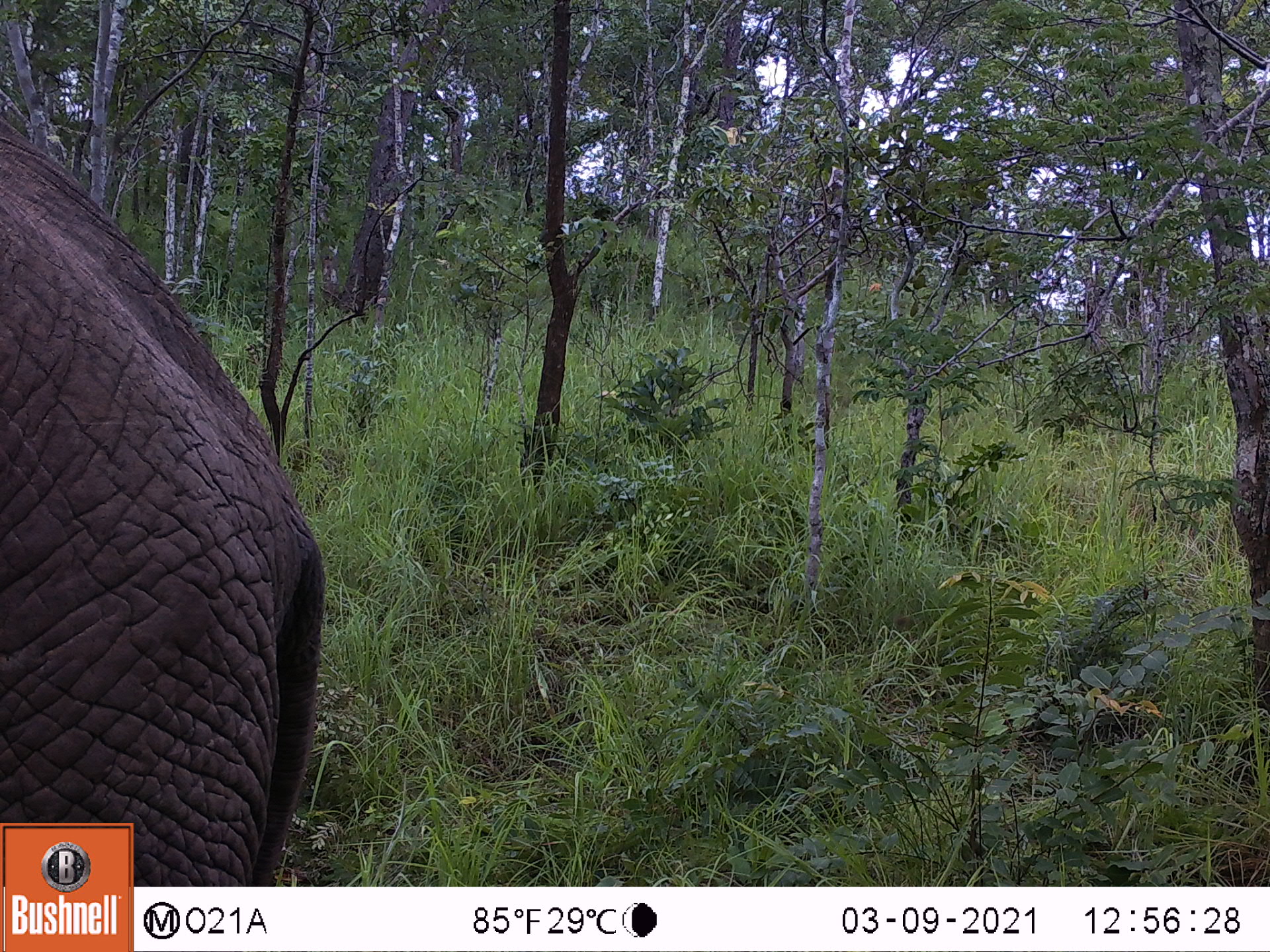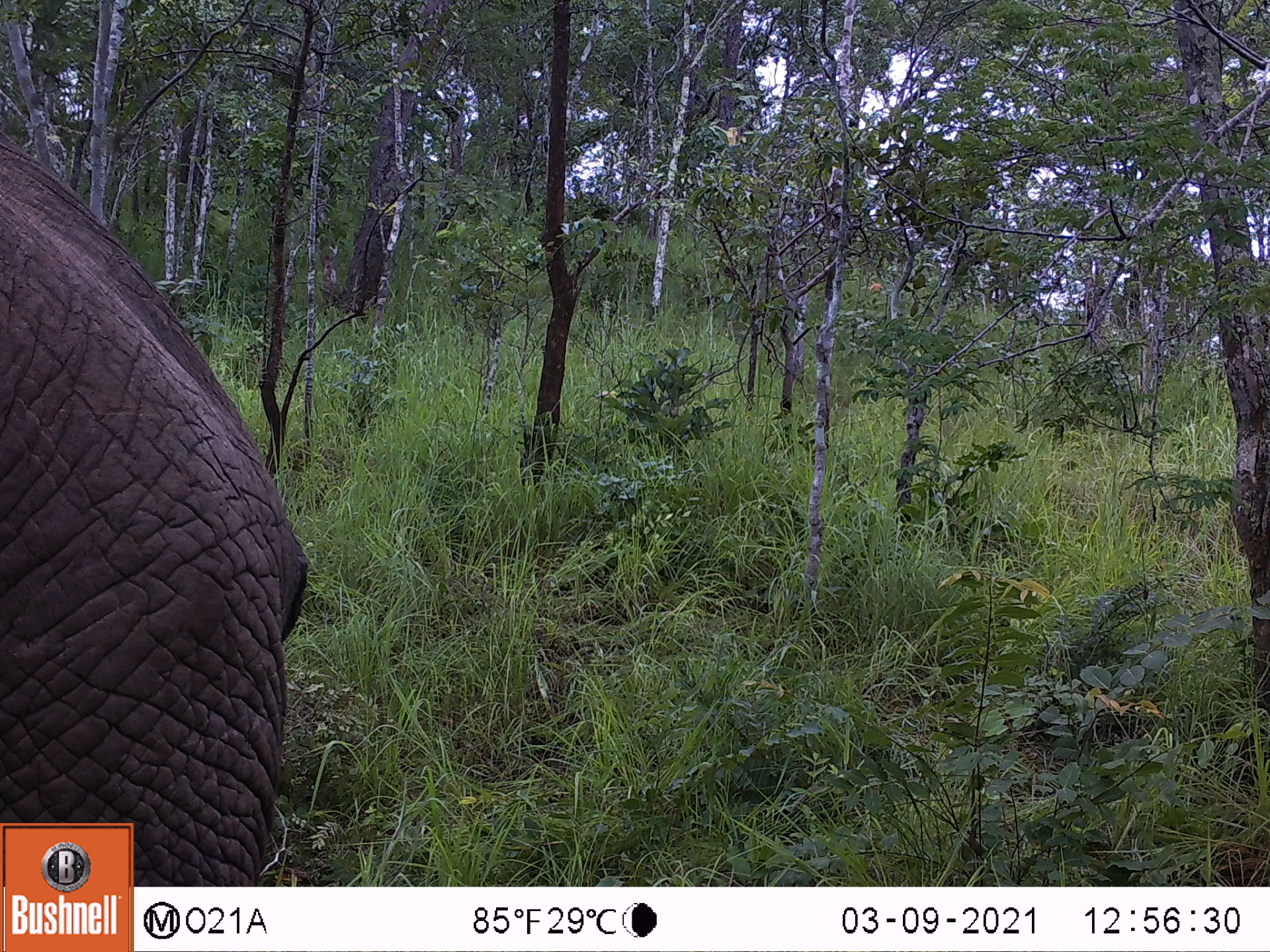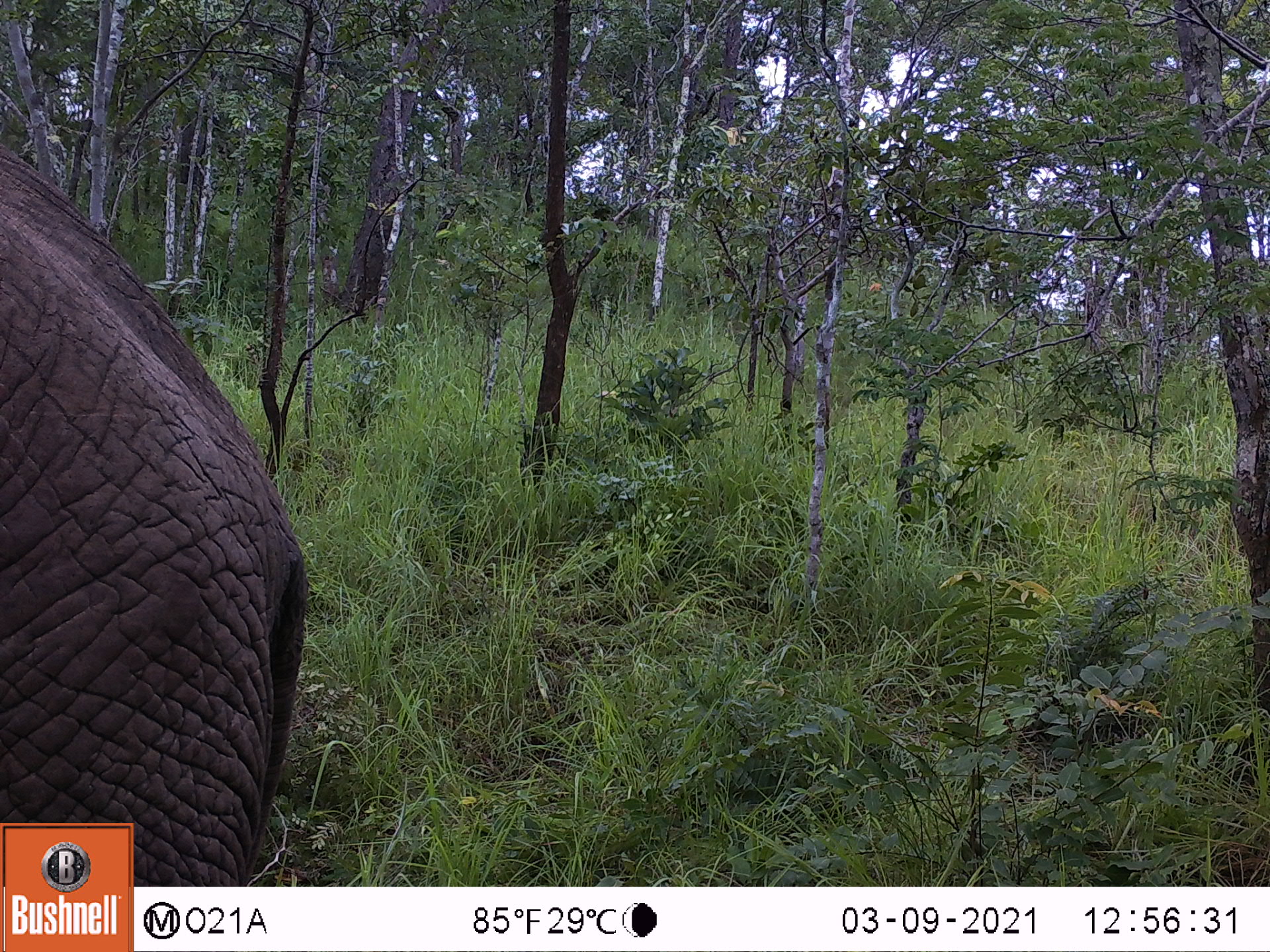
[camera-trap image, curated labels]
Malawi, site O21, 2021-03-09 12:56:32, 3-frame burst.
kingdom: Animalia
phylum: Chordata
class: Mammalia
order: Proboscidea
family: Elephantidae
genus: Loxodonta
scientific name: Loxodonta africana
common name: african savanna elephant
African savanna elephant (Loxodonta africana), count 1.